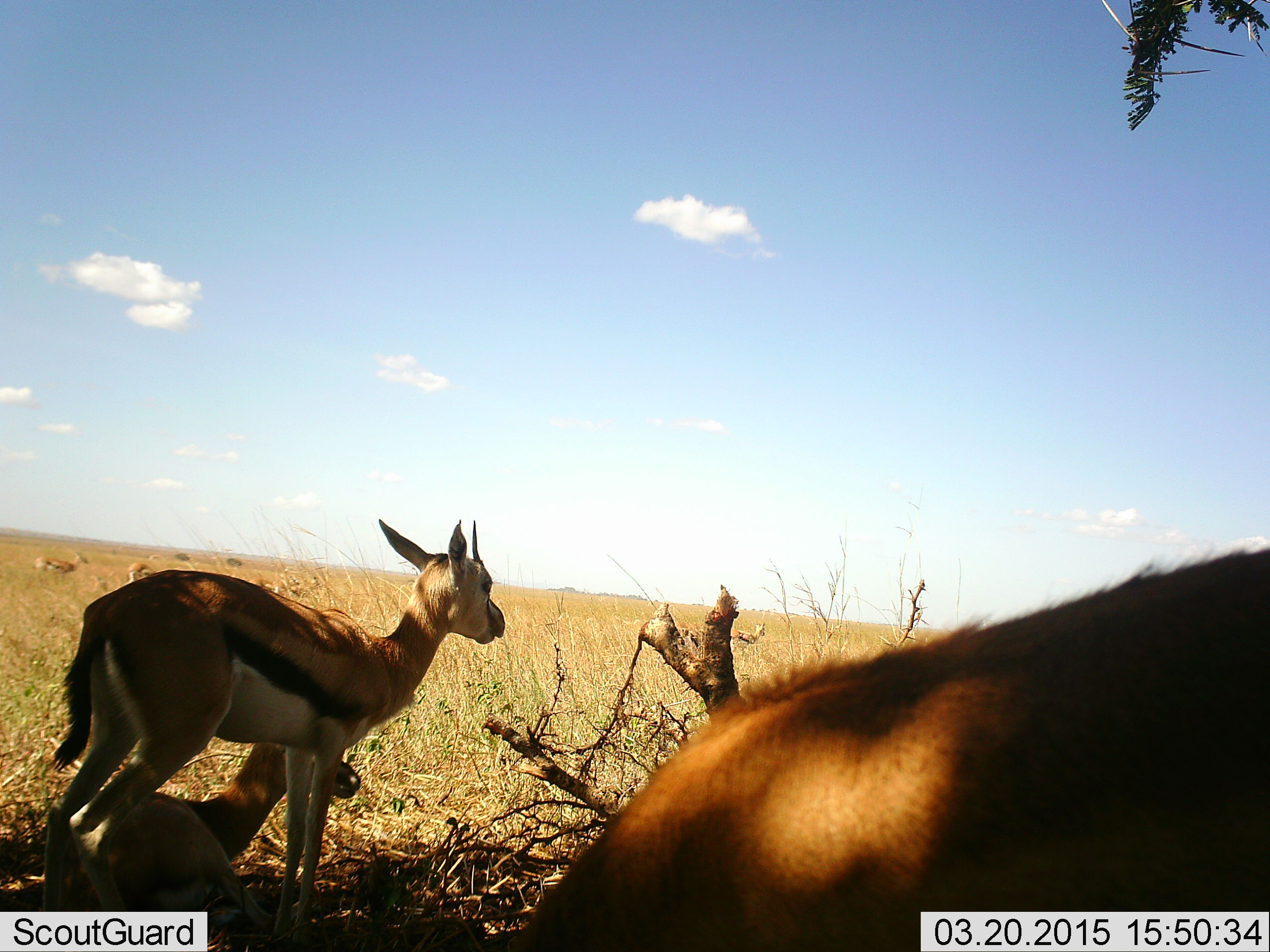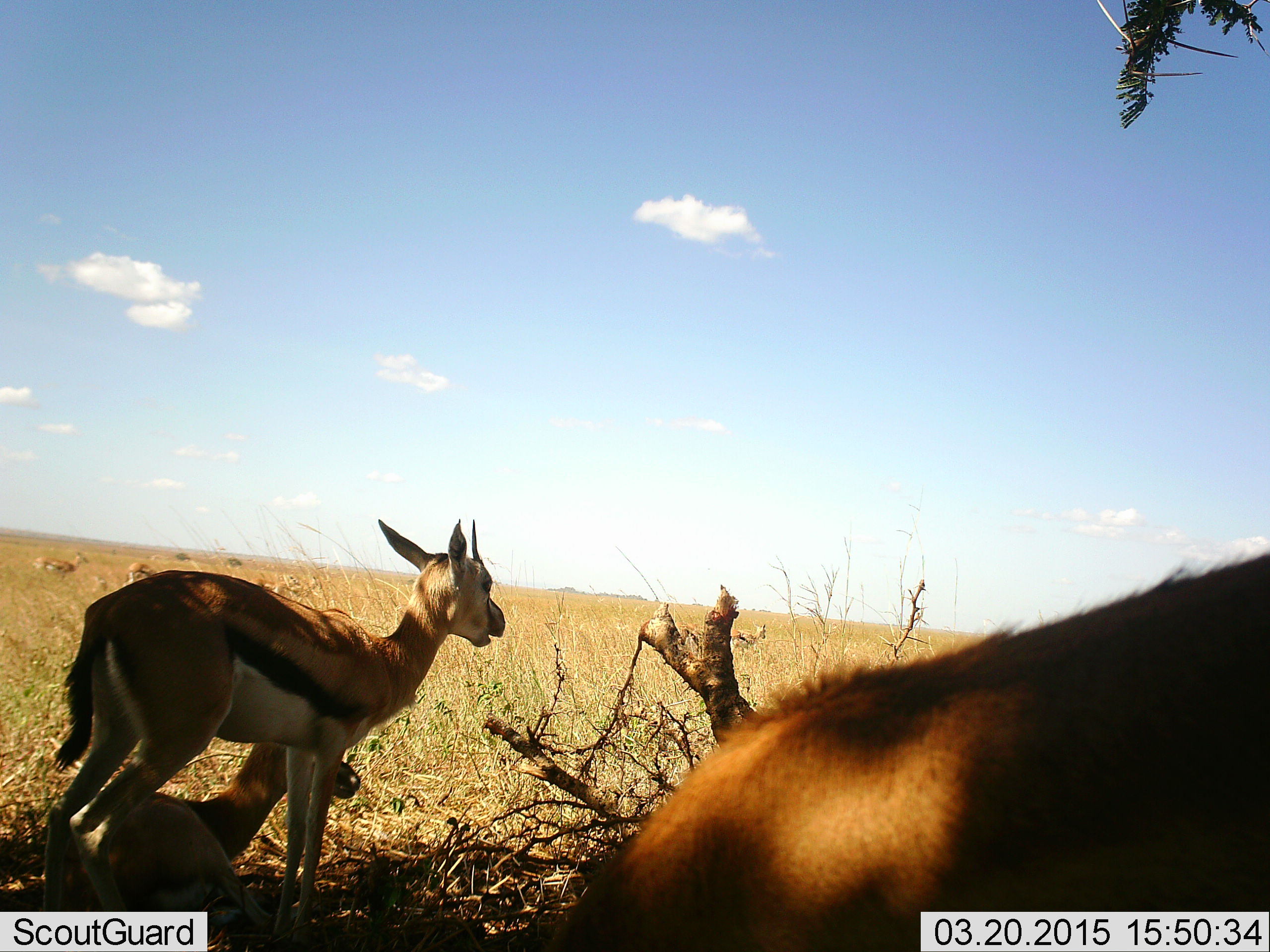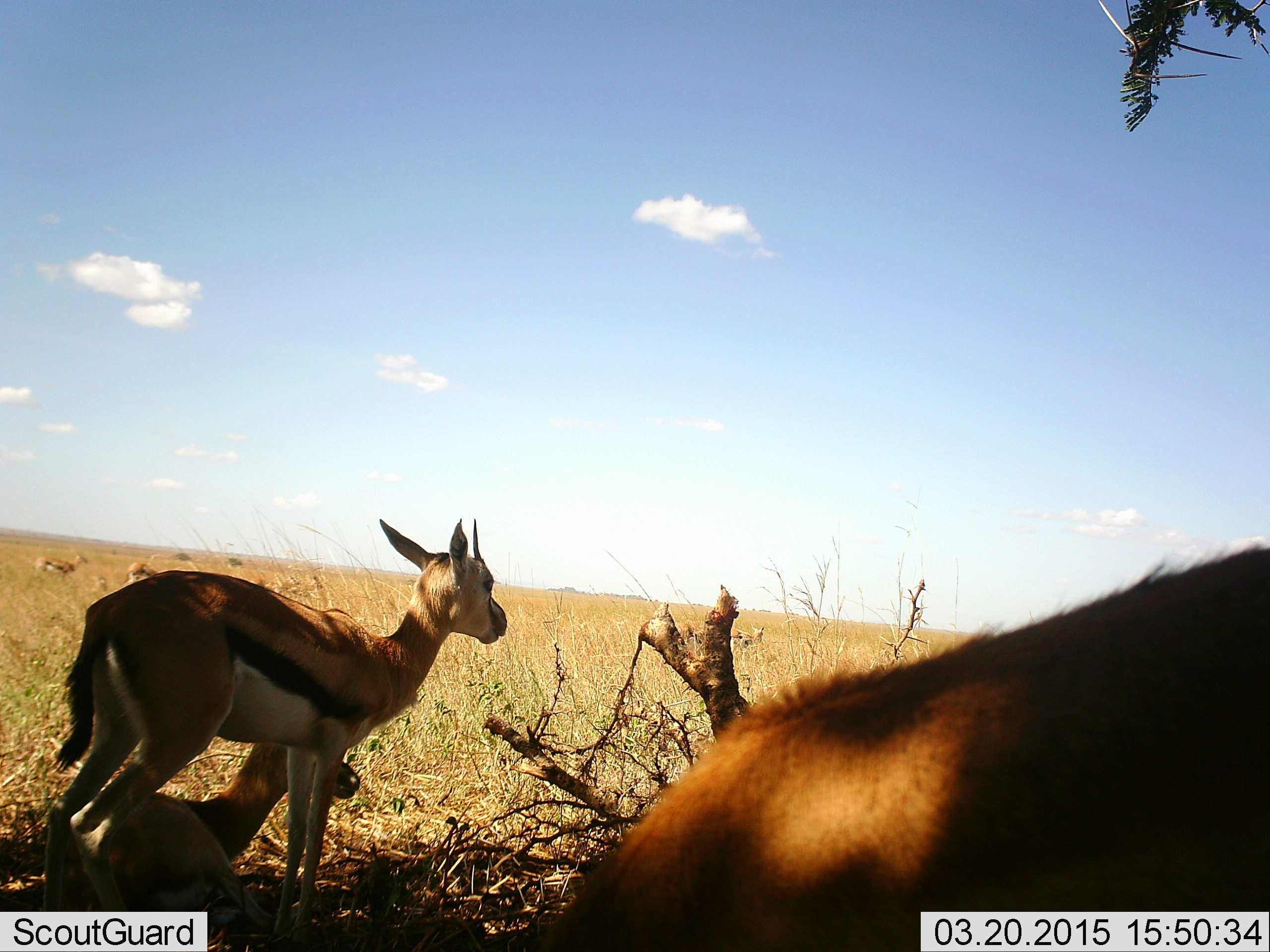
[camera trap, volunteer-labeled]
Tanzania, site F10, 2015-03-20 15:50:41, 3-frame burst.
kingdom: Animalia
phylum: Chordata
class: Mammalia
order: Artiodactyla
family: Bovidae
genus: Eudorcas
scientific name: Eudorcas thomsonii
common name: thomson's gazelle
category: gazellethomsons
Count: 6.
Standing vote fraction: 80%.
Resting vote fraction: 60%.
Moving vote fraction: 0%.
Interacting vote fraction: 0%.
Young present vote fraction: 0%.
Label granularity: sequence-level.